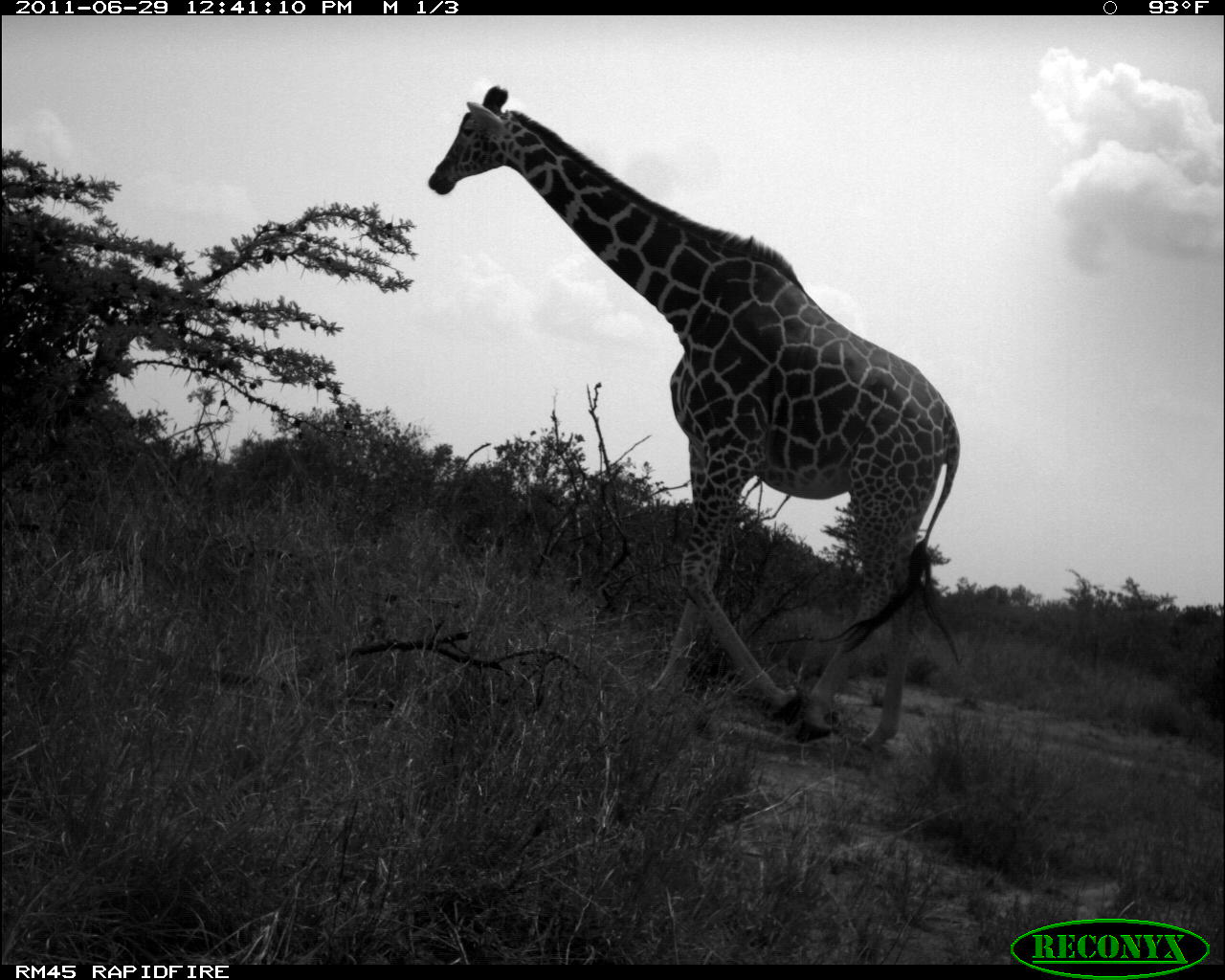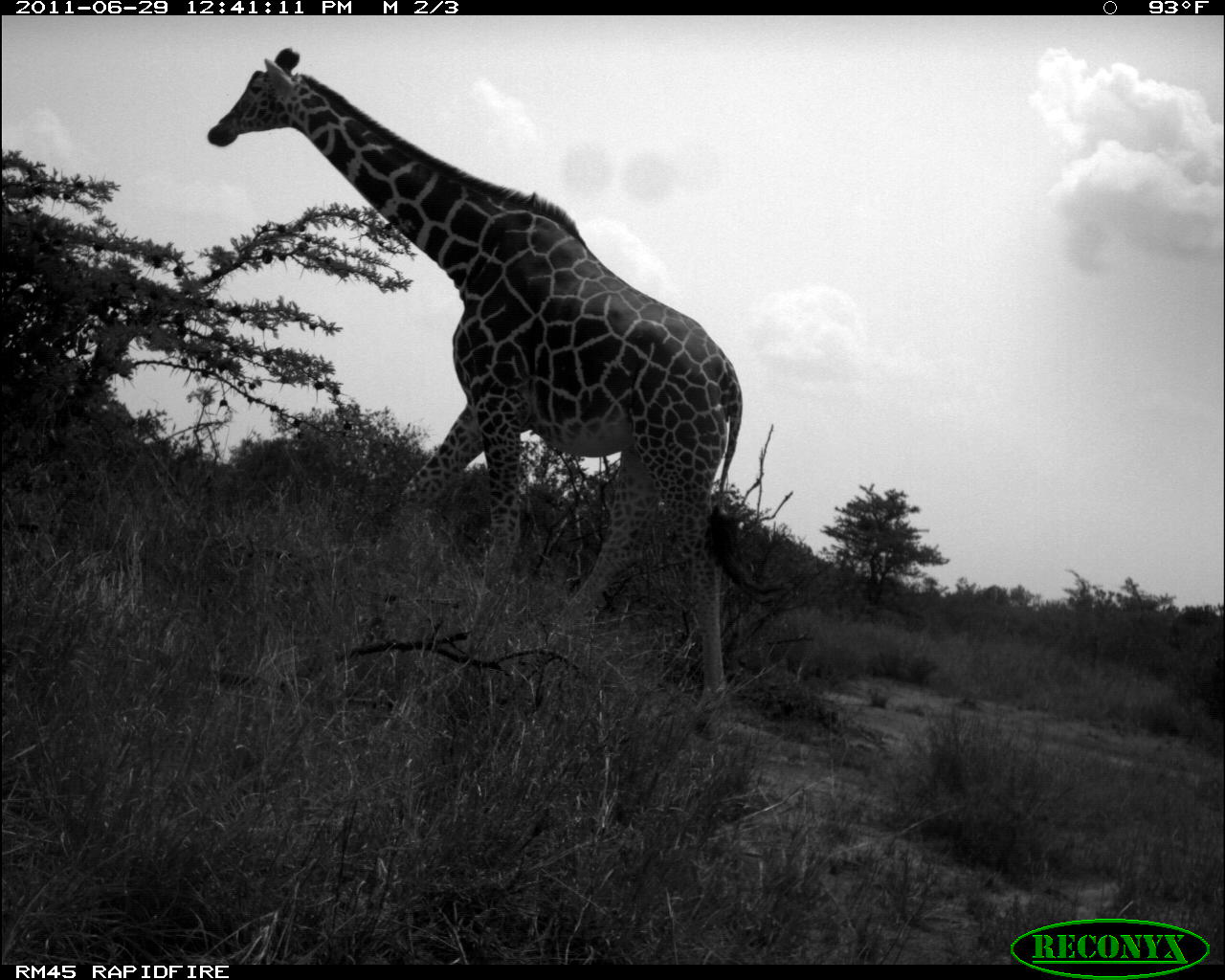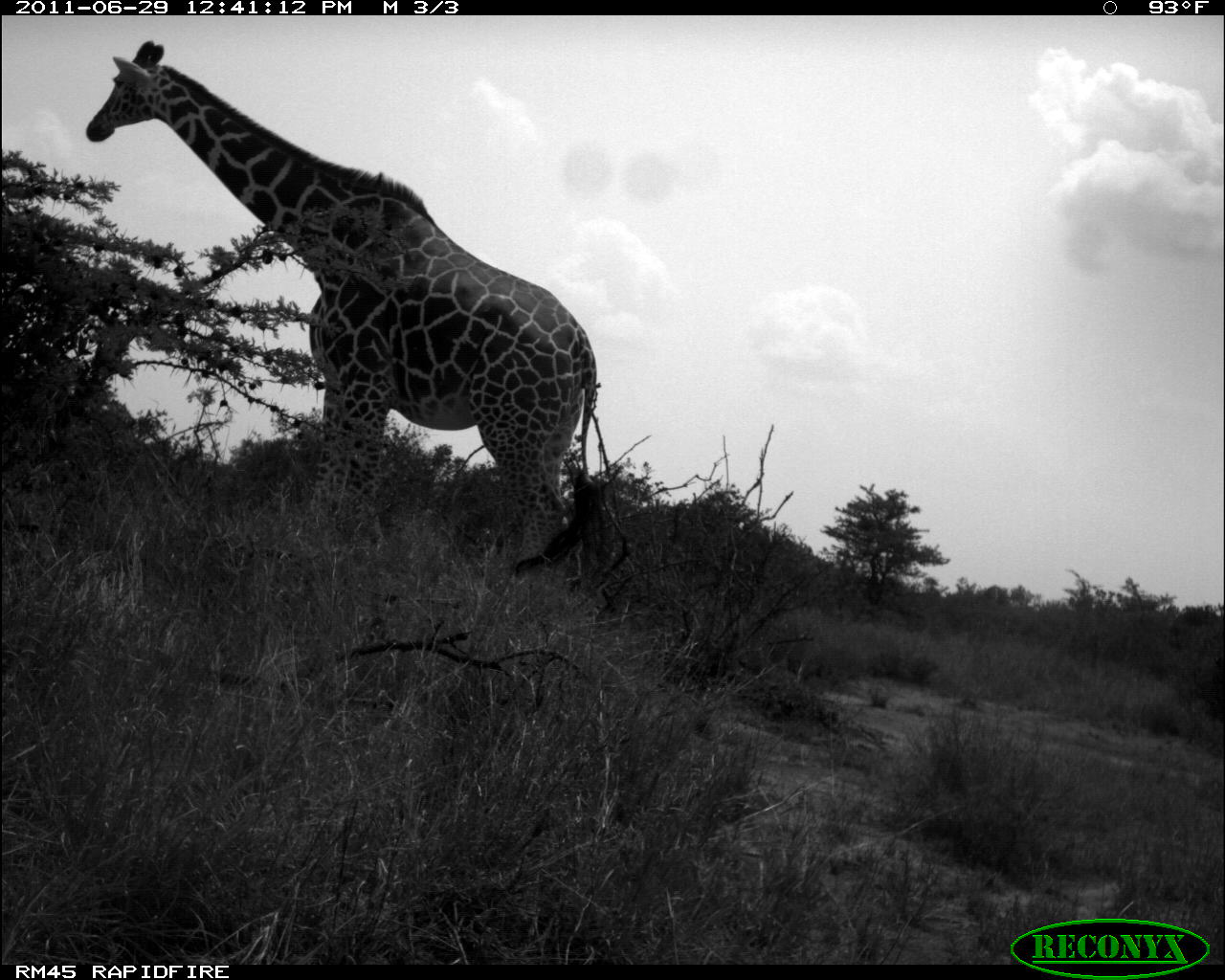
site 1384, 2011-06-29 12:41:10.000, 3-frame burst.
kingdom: Animalia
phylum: Chordata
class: Mammalia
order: Artiodactyla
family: Giraffidae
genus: Giraffa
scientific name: Giraffa camelopardalis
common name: giraffe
Giraffa camelopardalis (giraffe), count 1.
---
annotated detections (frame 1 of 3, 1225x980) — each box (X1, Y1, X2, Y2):
giraffa camelopardalis: (428, 84, 960, 753)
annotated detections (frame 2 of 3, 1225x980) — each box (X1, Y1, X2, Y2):
giraffa camelopardalis: (204, 46, 744, 717)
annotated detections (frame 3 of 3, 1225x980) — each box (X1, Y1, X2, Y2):
giraffa camelopardalis: (83, 40, 603, 579)